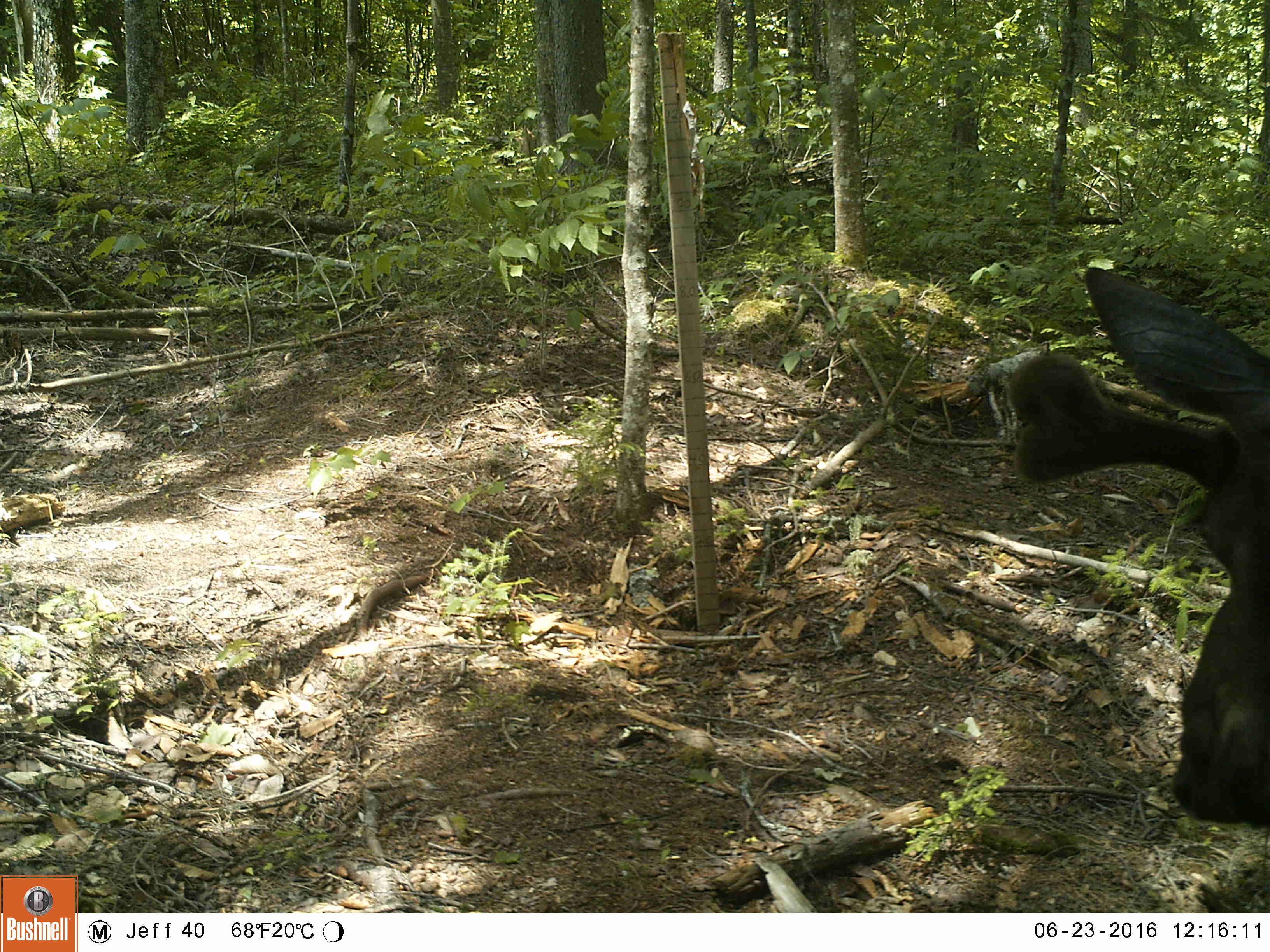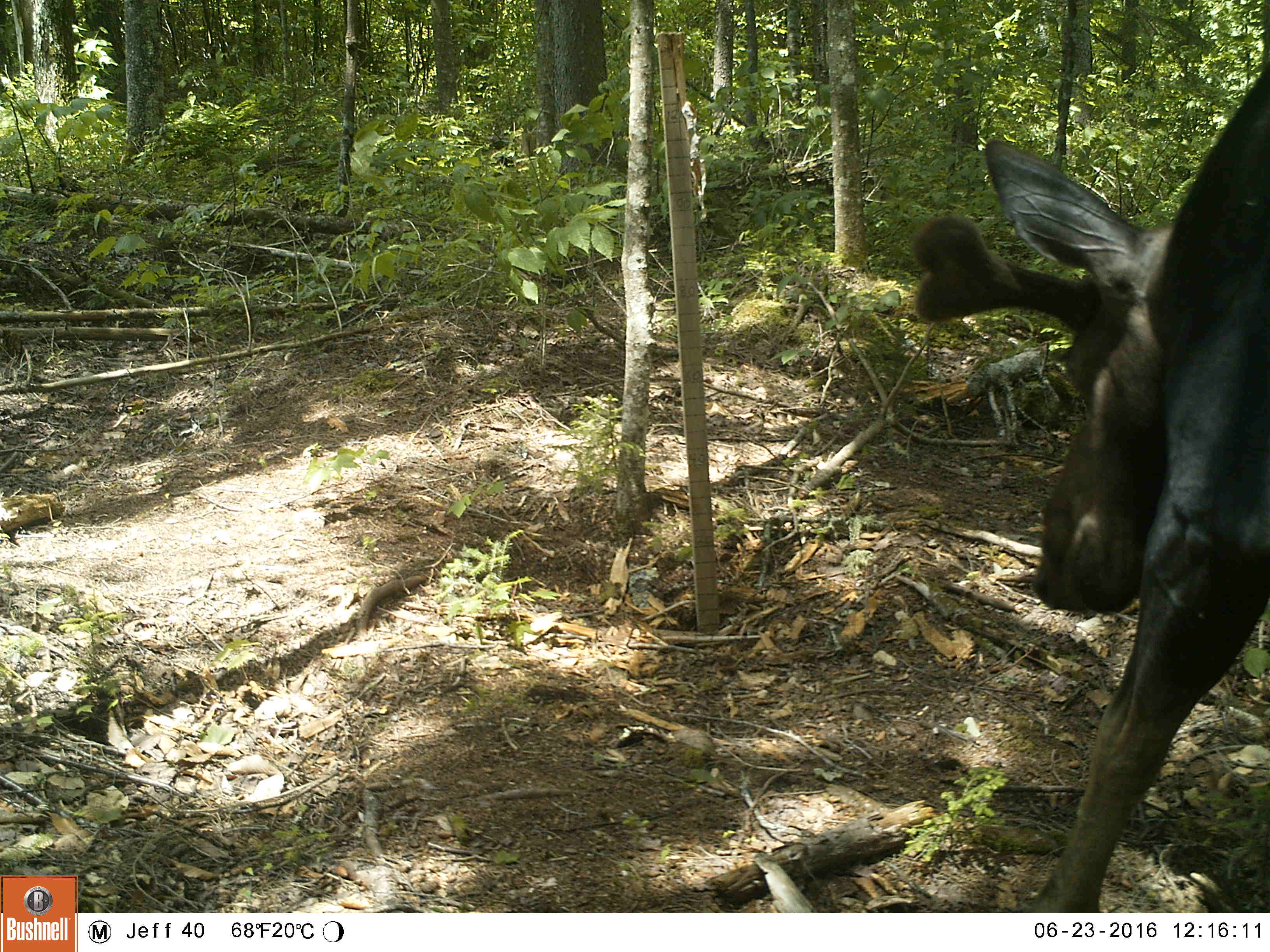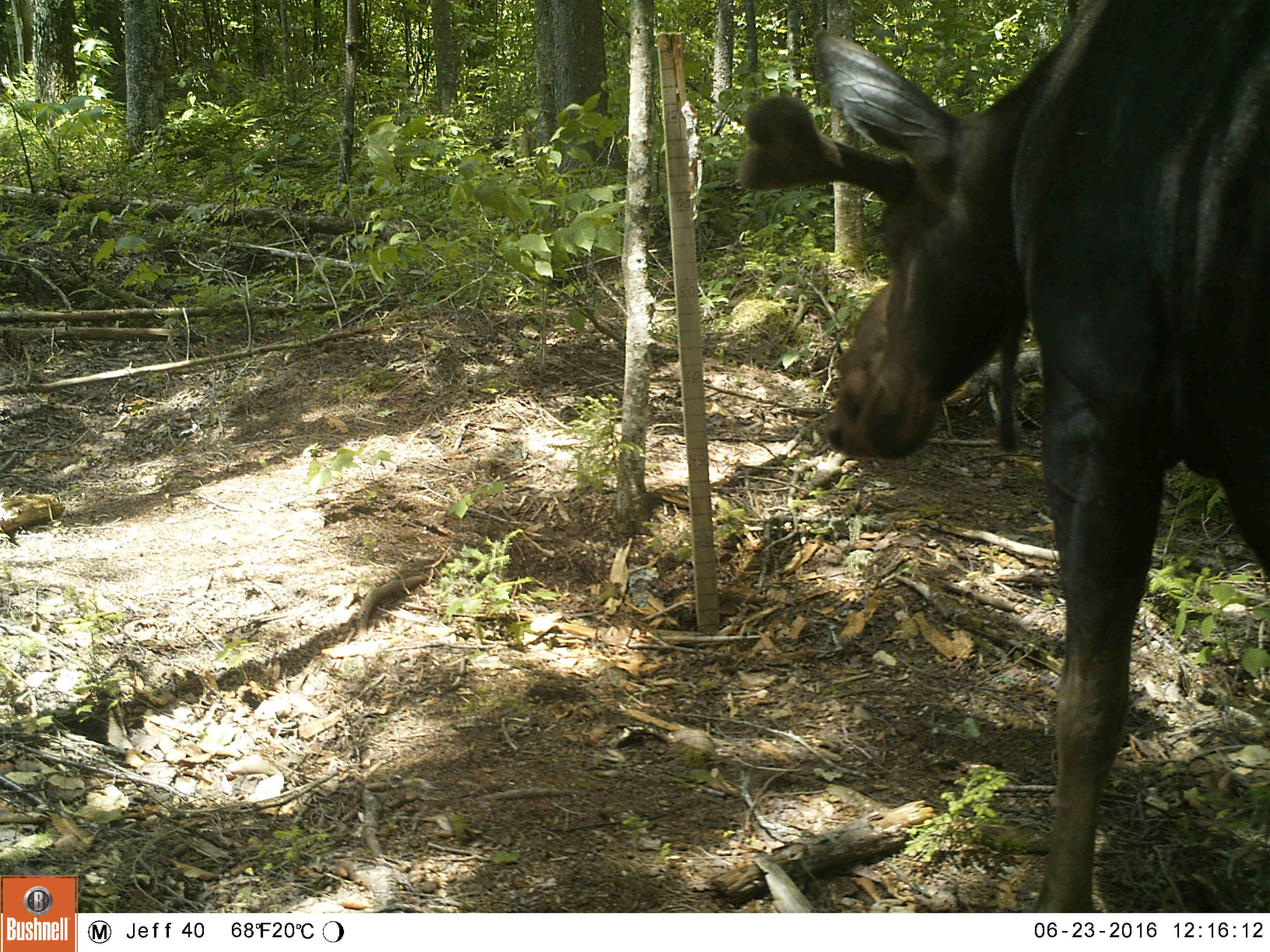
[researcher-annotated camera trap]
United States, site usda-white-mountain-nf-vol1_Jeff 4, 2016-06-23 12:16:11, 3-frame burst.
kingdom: Animalia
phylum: Chordata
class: Mammalia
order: Artiodactyla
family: Cervidae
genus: Alces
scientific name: Alces alces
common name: moose